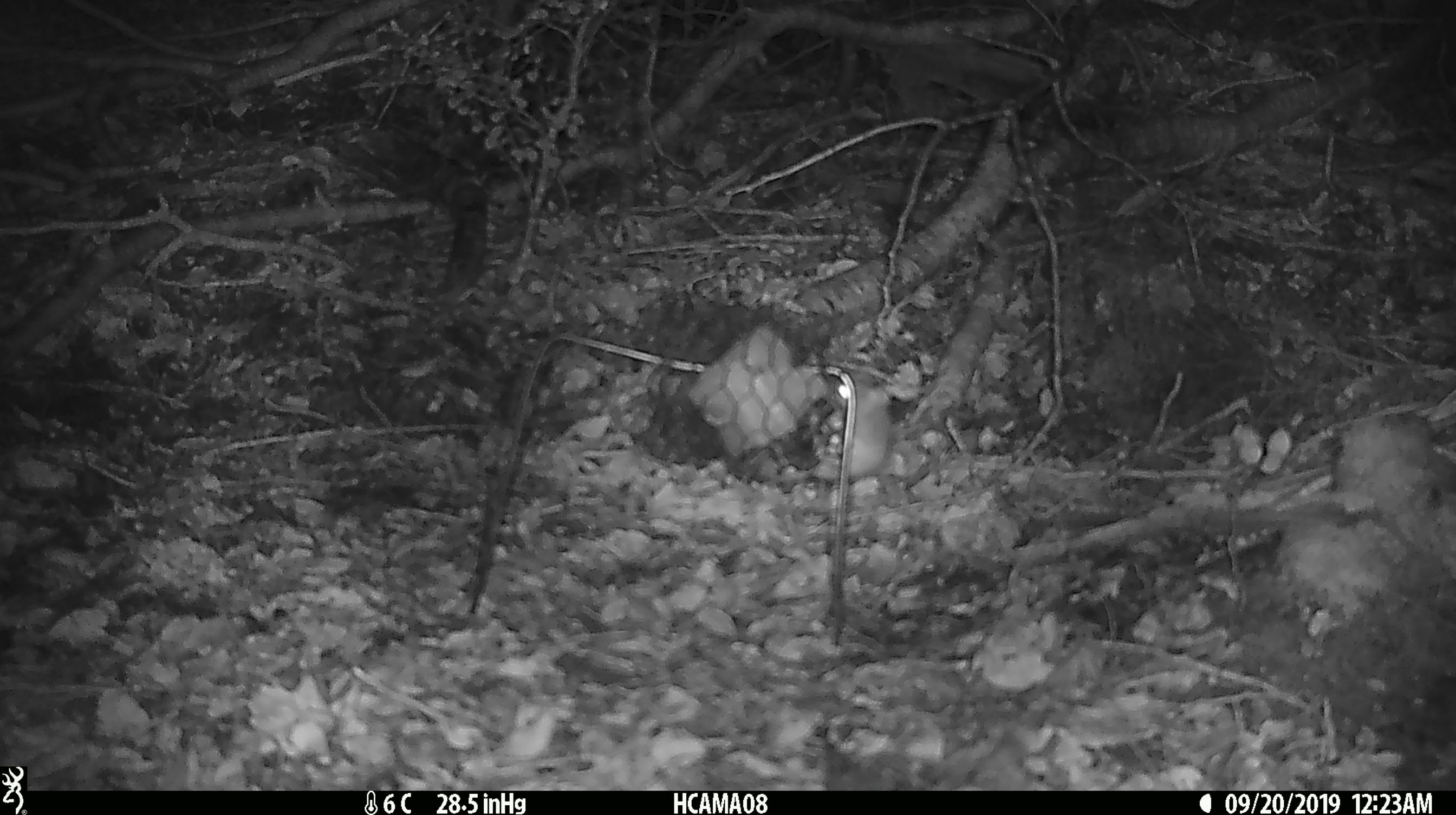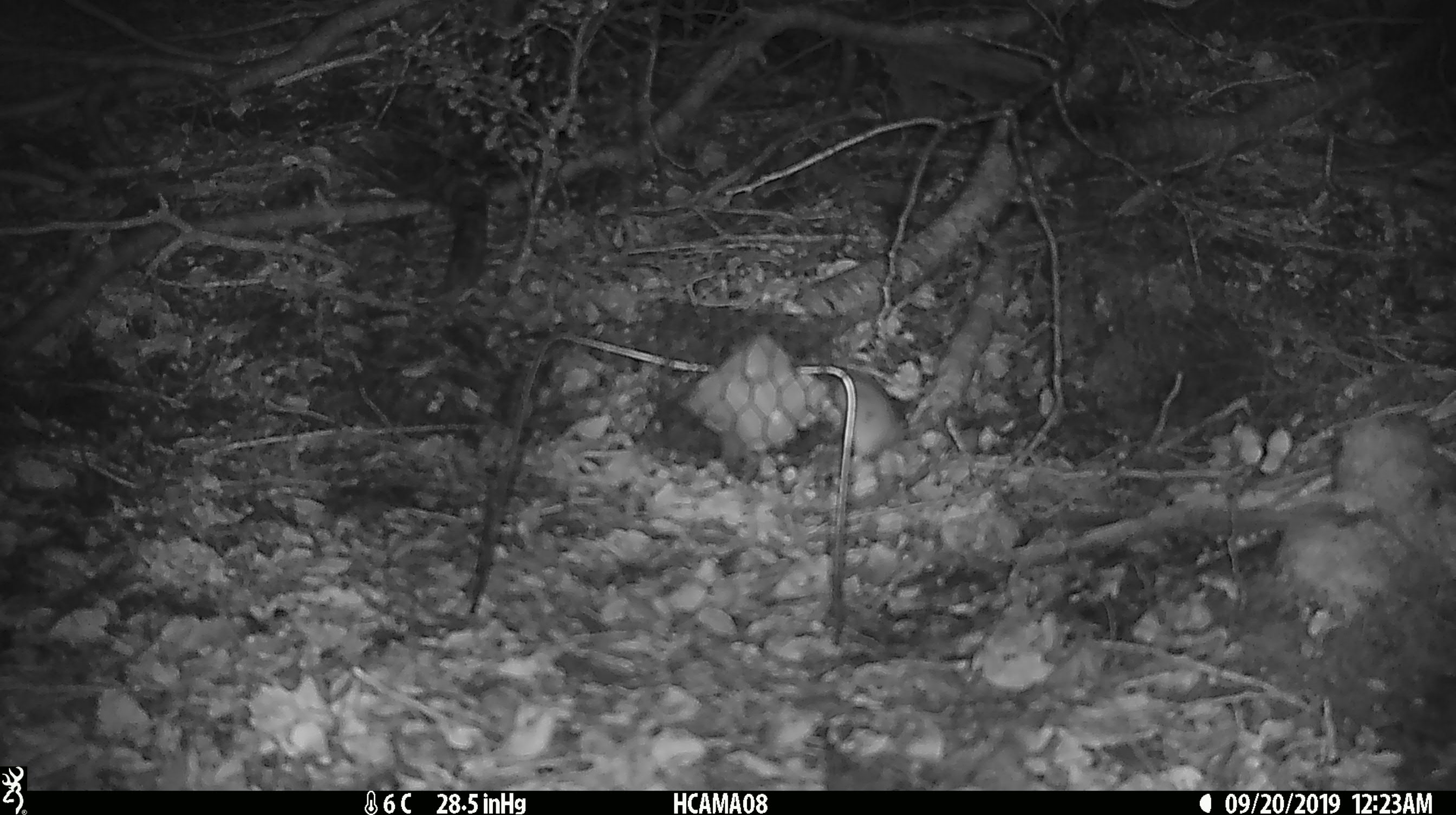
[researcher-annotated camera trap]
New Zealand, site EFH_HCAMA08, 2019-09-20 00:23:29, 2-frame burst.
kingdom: Animalia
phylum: Chordata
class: Mammalia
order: Rodentia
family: Muridae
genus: Mus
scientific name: Mus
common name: mouse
Mouse (Mus).